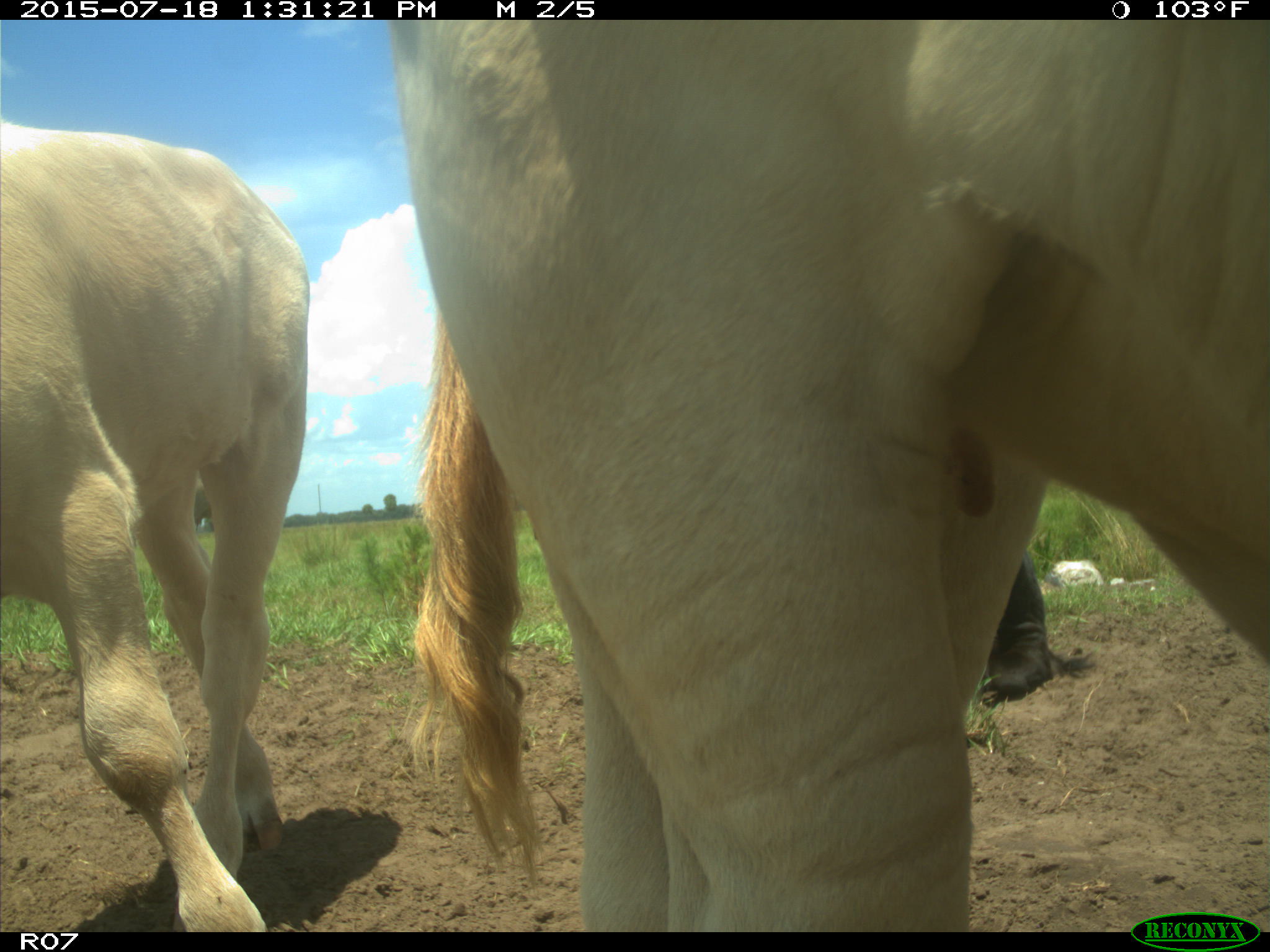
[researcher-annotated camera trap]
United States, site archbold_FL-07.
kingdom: Animalia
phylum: Chordata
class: Mammalia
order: Artiodactyla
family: Bovidae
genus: Bos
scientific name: Bos taurus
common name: domestic cow